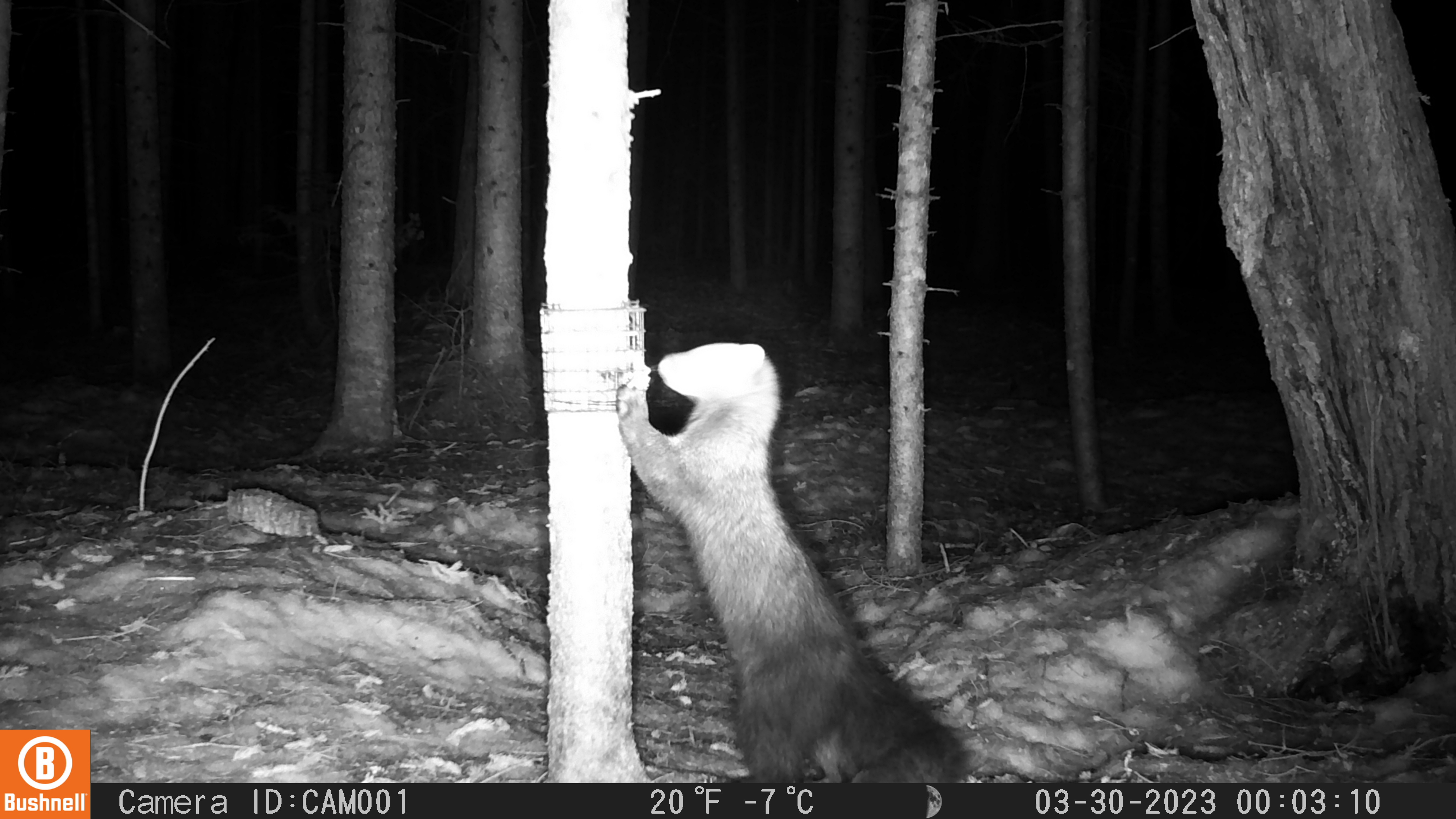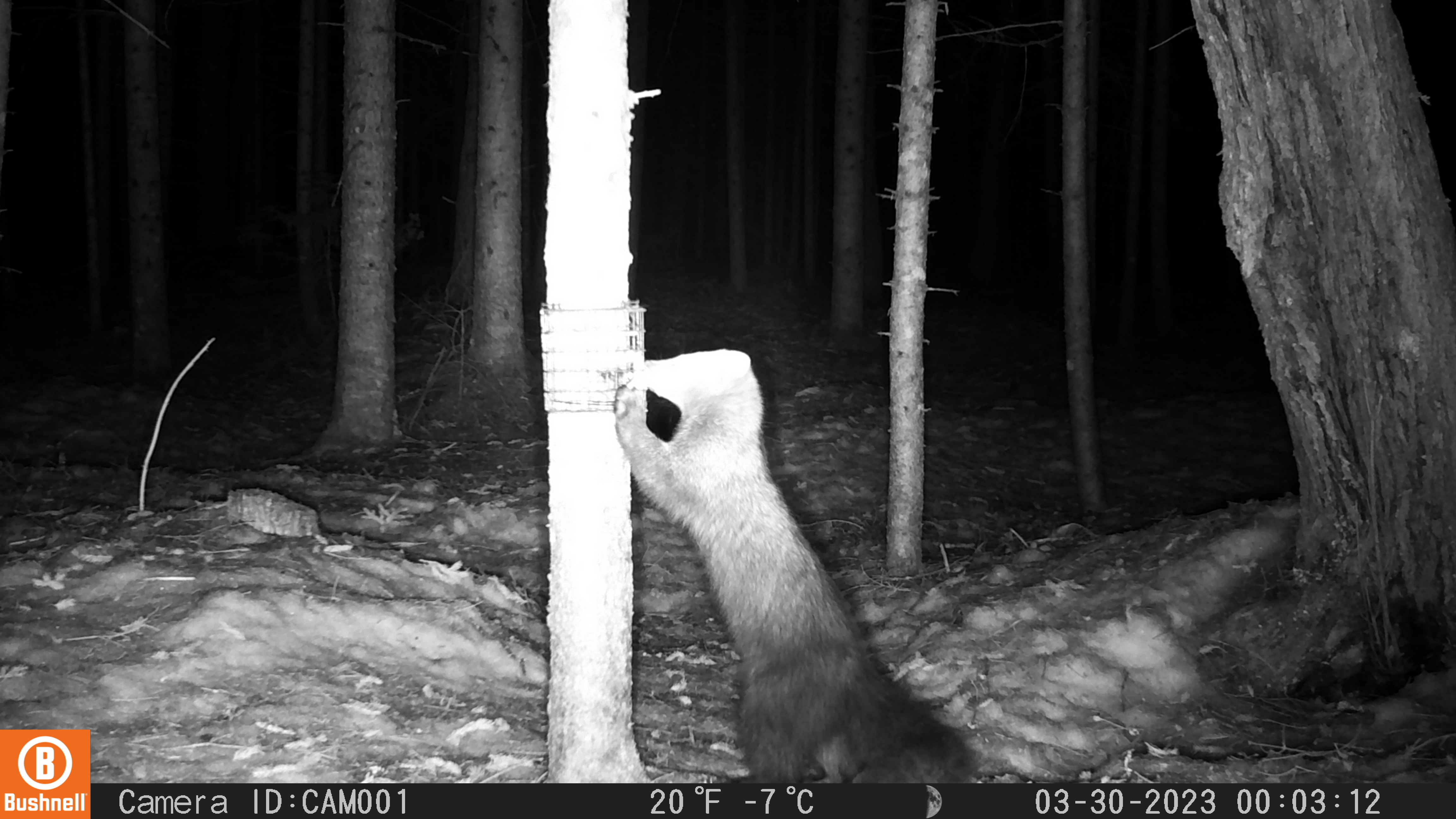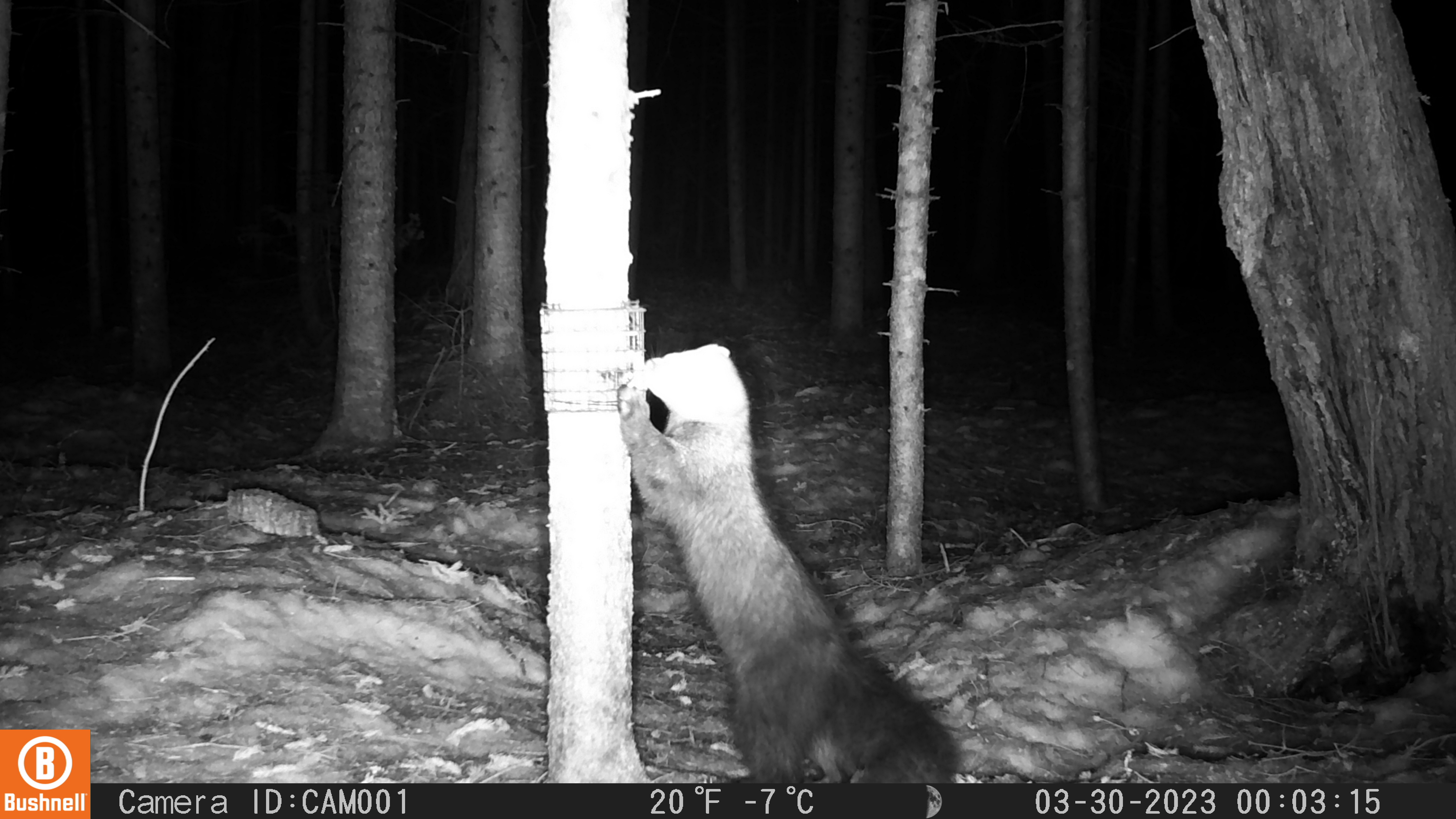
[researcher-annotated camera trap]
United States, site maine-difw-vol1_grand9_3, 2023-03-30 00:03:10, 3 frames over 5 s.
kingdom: Animalia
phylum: Chordata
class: Mammalia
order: Carnivora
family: Mustelidae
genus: Pekania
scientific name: Pekania pennanti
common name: fisher